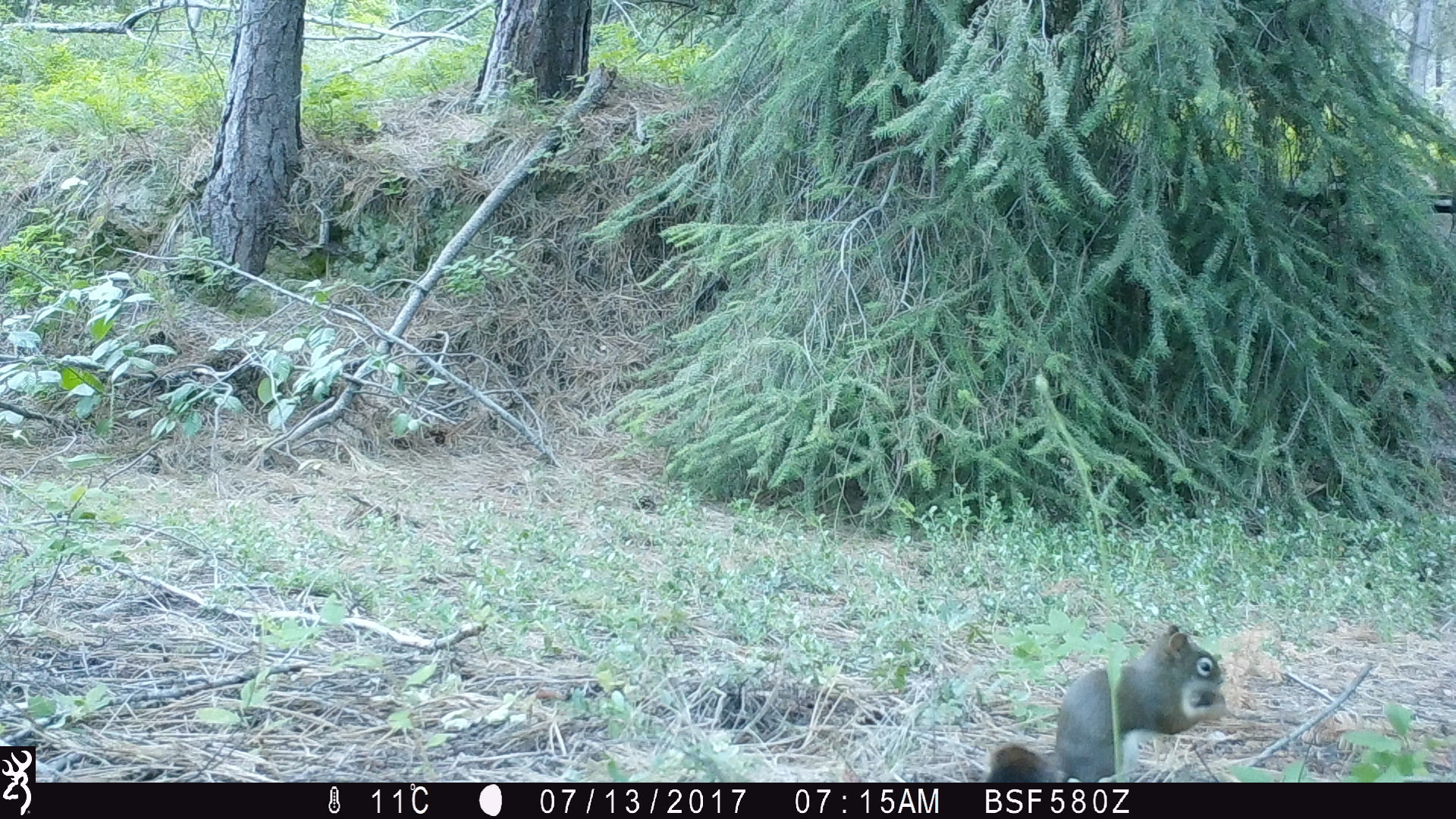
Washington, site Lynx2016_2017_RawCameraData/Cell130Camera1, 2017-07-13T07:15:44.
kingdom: Animalia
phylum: Chordata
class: Mammalia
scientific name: Mammalia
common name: small mammal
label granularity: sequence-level